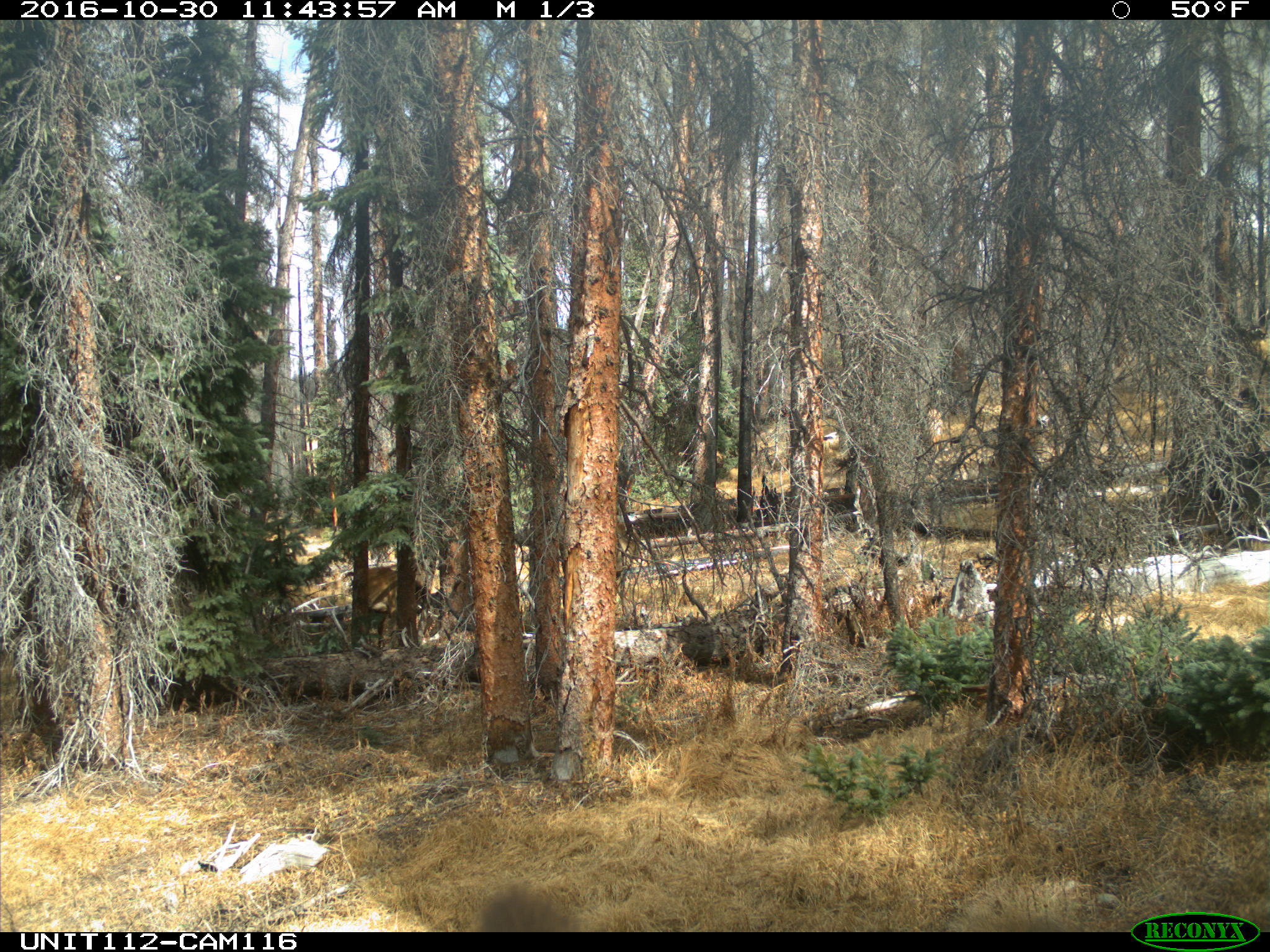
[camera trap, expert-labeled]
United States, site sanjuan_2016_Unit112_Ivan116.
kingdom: Animalia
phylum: Chordata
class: Mammalia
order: Artiodactyla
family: Cervidae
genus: Cervus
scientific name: Cervus elaphus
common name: red deer